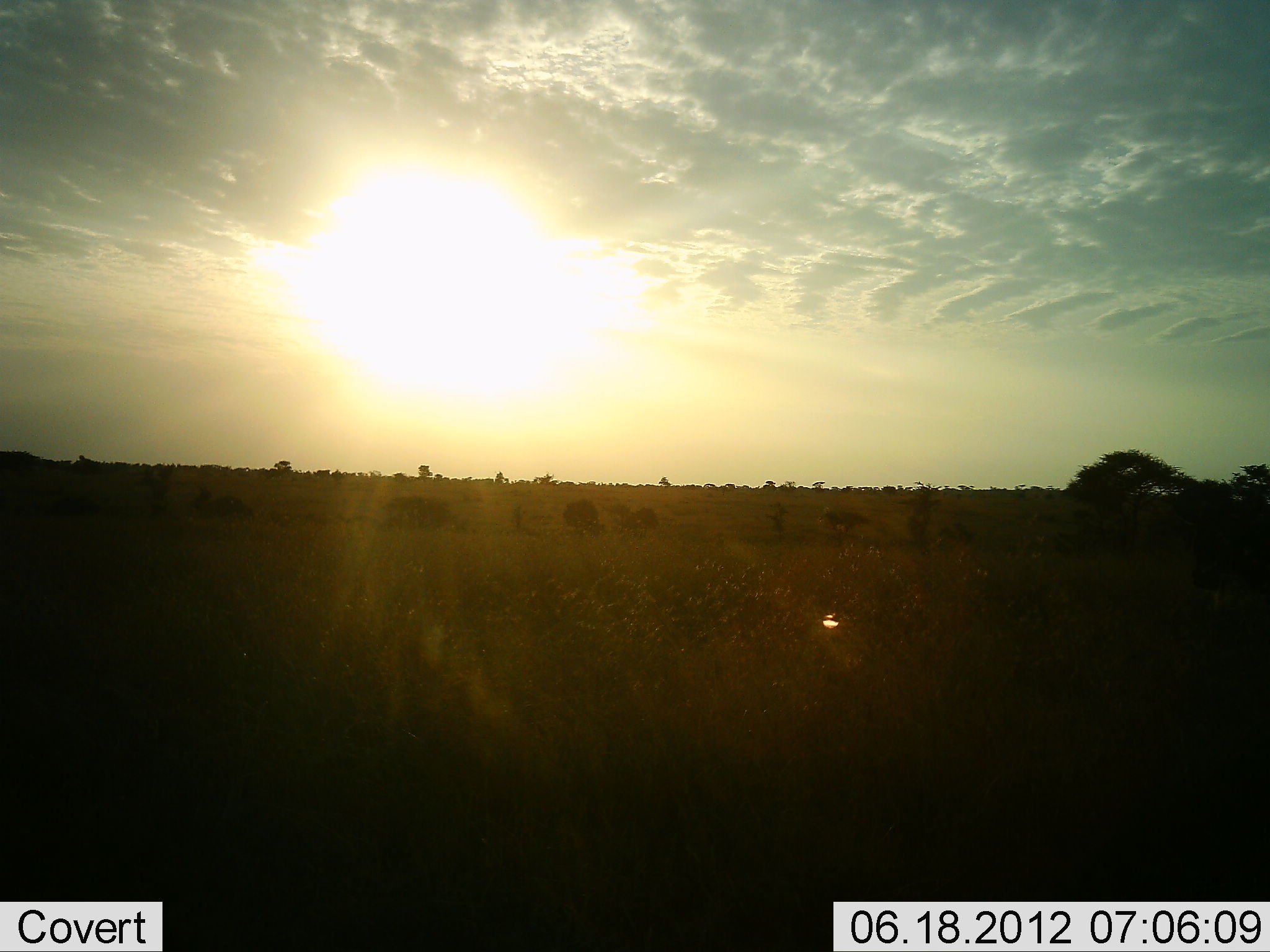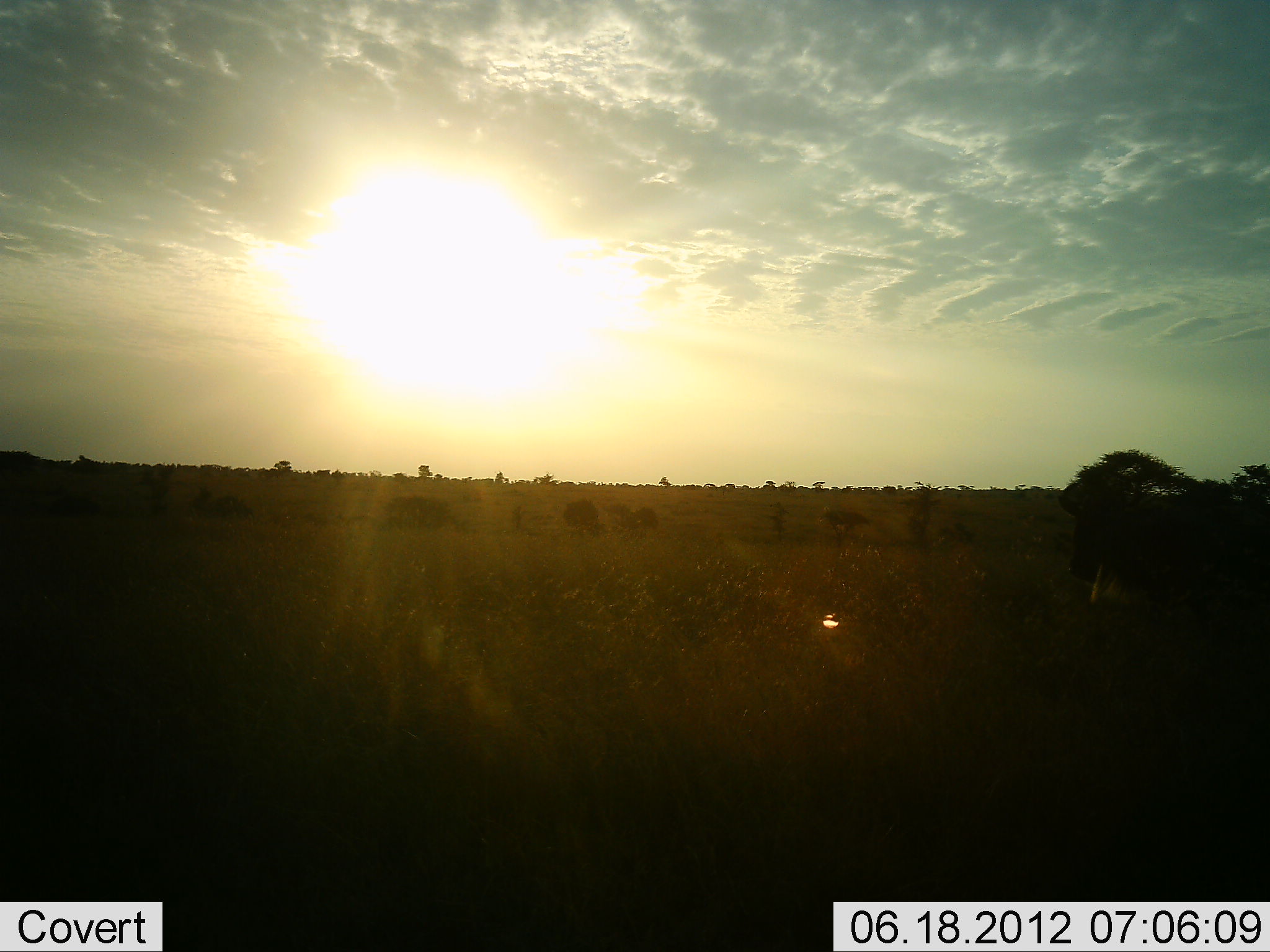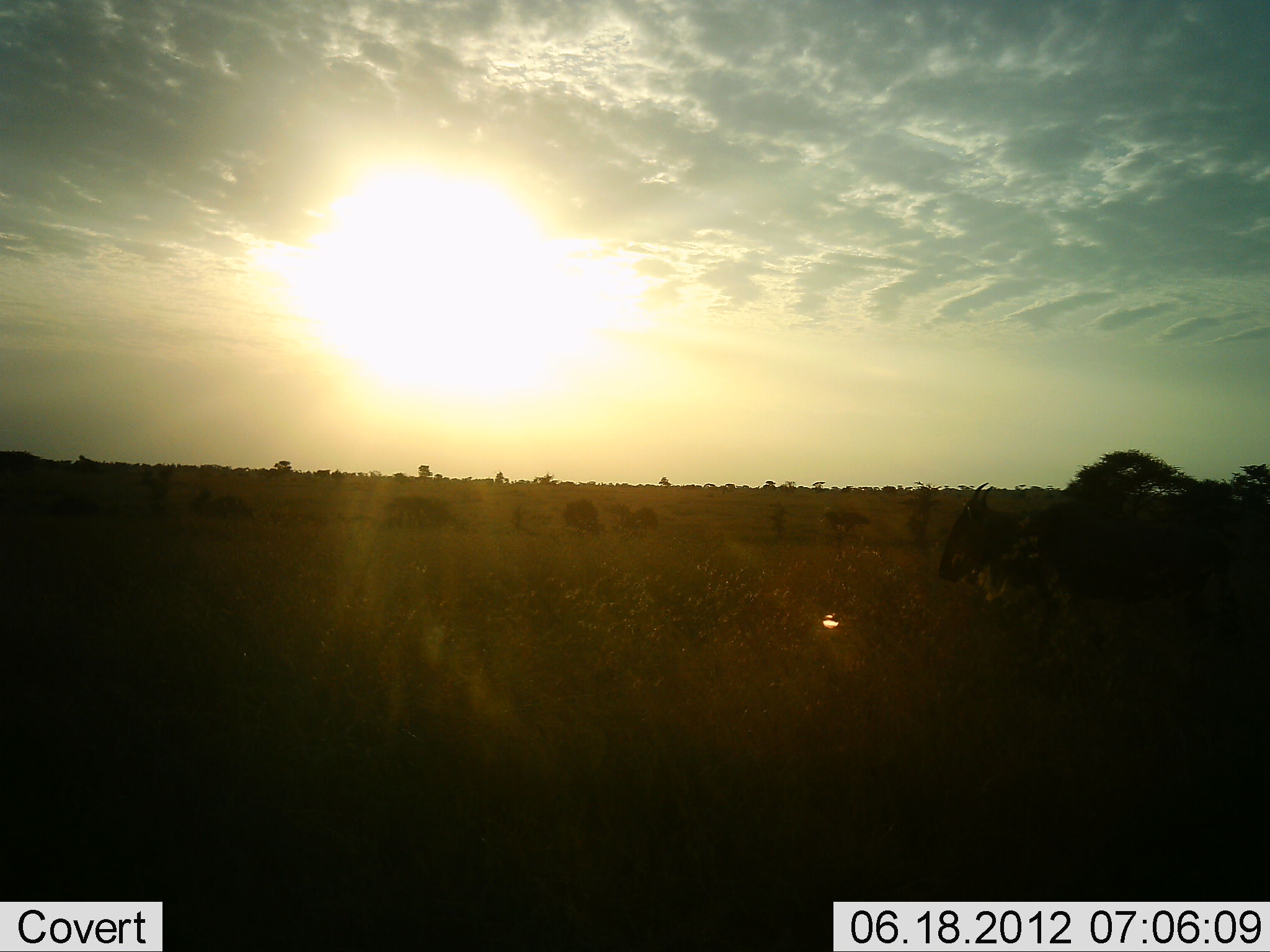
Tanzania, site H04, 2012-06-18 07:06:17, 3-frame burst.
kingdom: Animalia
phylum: Chordata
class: Mammalia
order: Artiodactyla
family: Bovidae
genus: Connochaetes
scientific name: Connochaetes taurinus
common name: blue wildebeest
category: wildebeest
Wildebeest (blue wildebeest) (Connochaetes taurinus), count 1. Behavior (volunteer vote fractions): standing 10%, resting 0%, moving 100%, interacting 0%. Young present (vote fraction): 0%. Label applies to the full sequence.